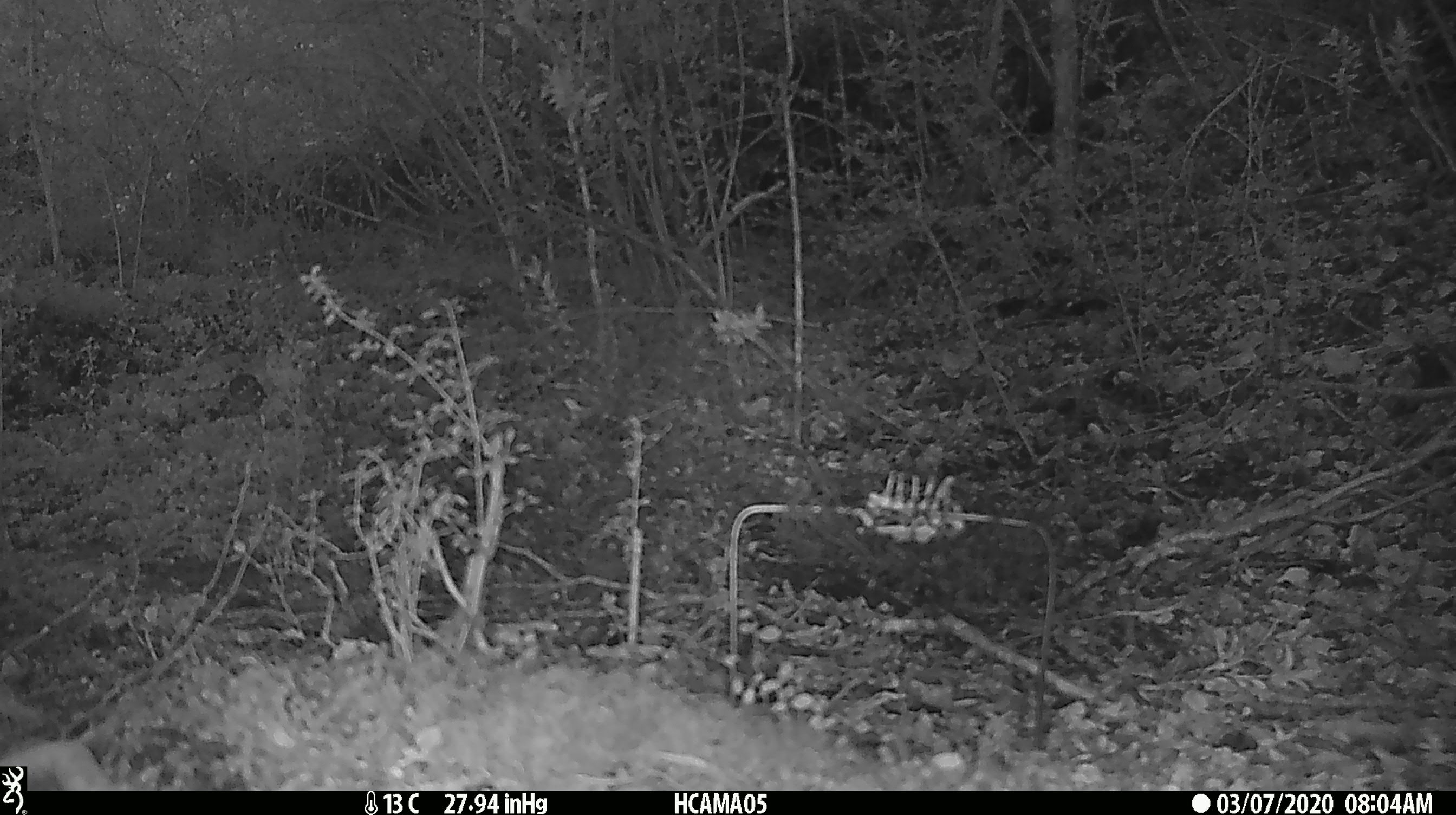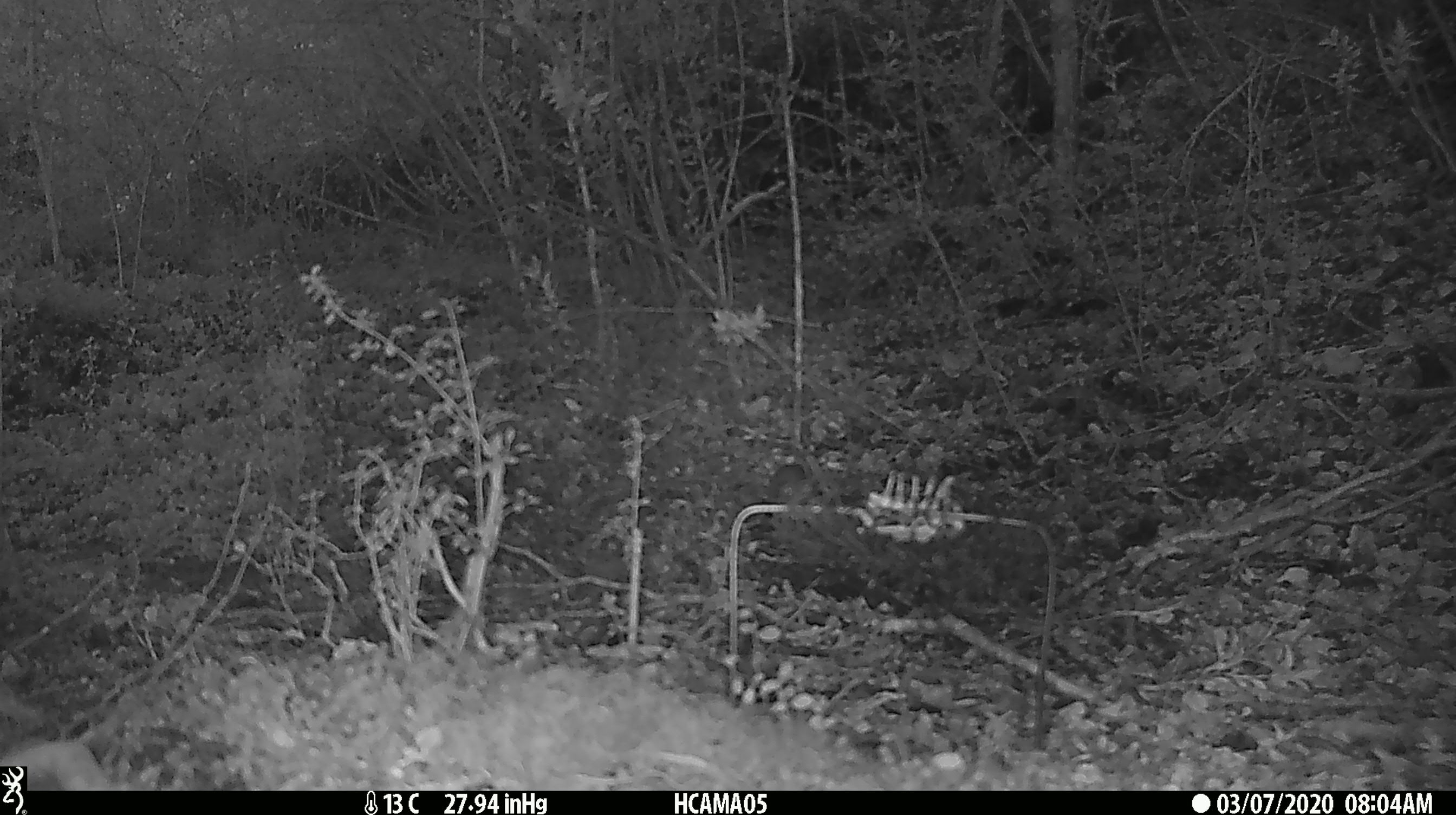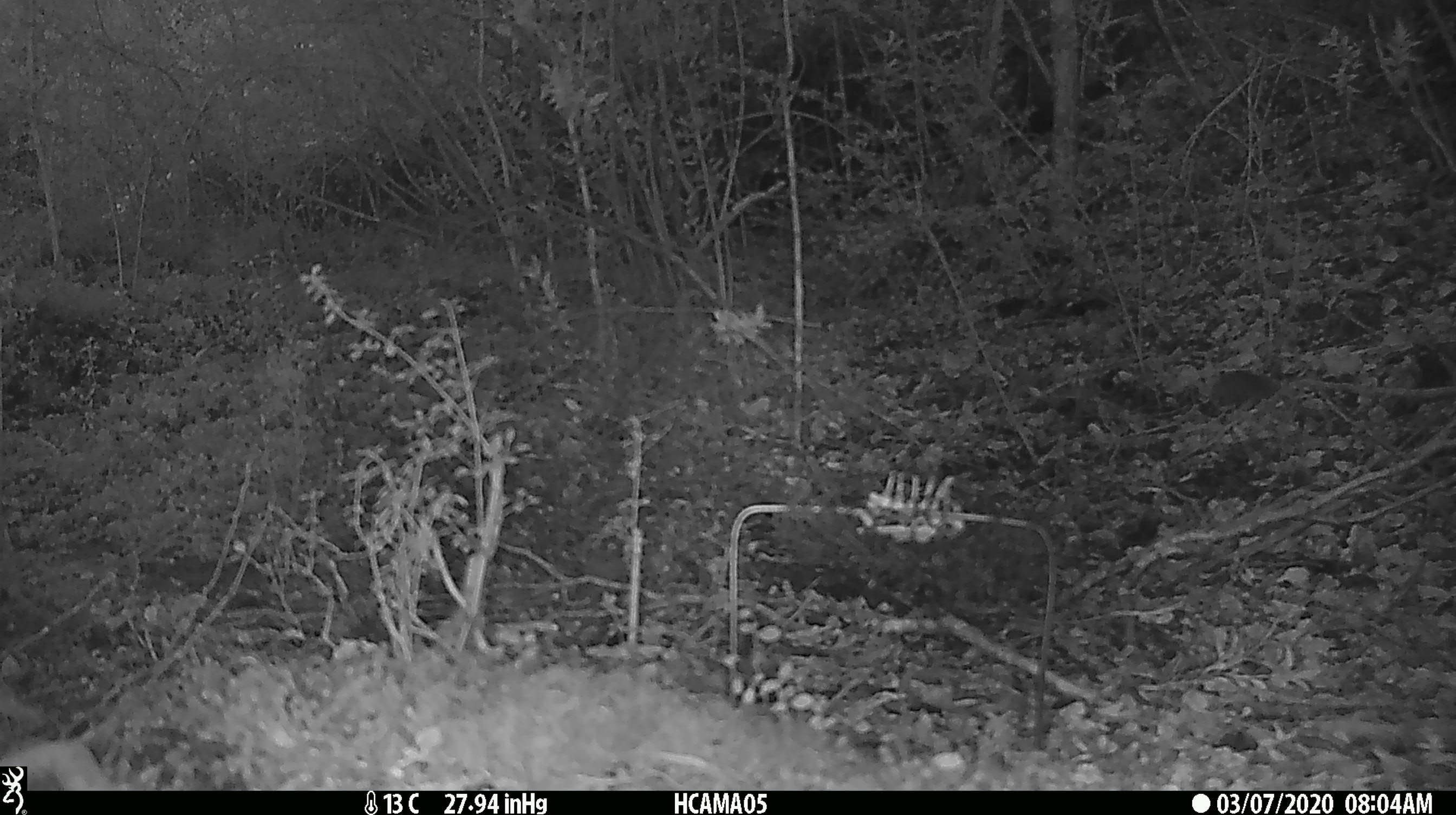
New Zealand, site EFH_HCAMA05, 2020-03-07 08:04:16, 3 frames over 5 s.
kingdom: Animalia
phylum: Chordata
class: Mammalia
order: Rodentia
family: Muridae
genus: Mus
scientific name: Mus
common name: mouse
Mouse (Mus).